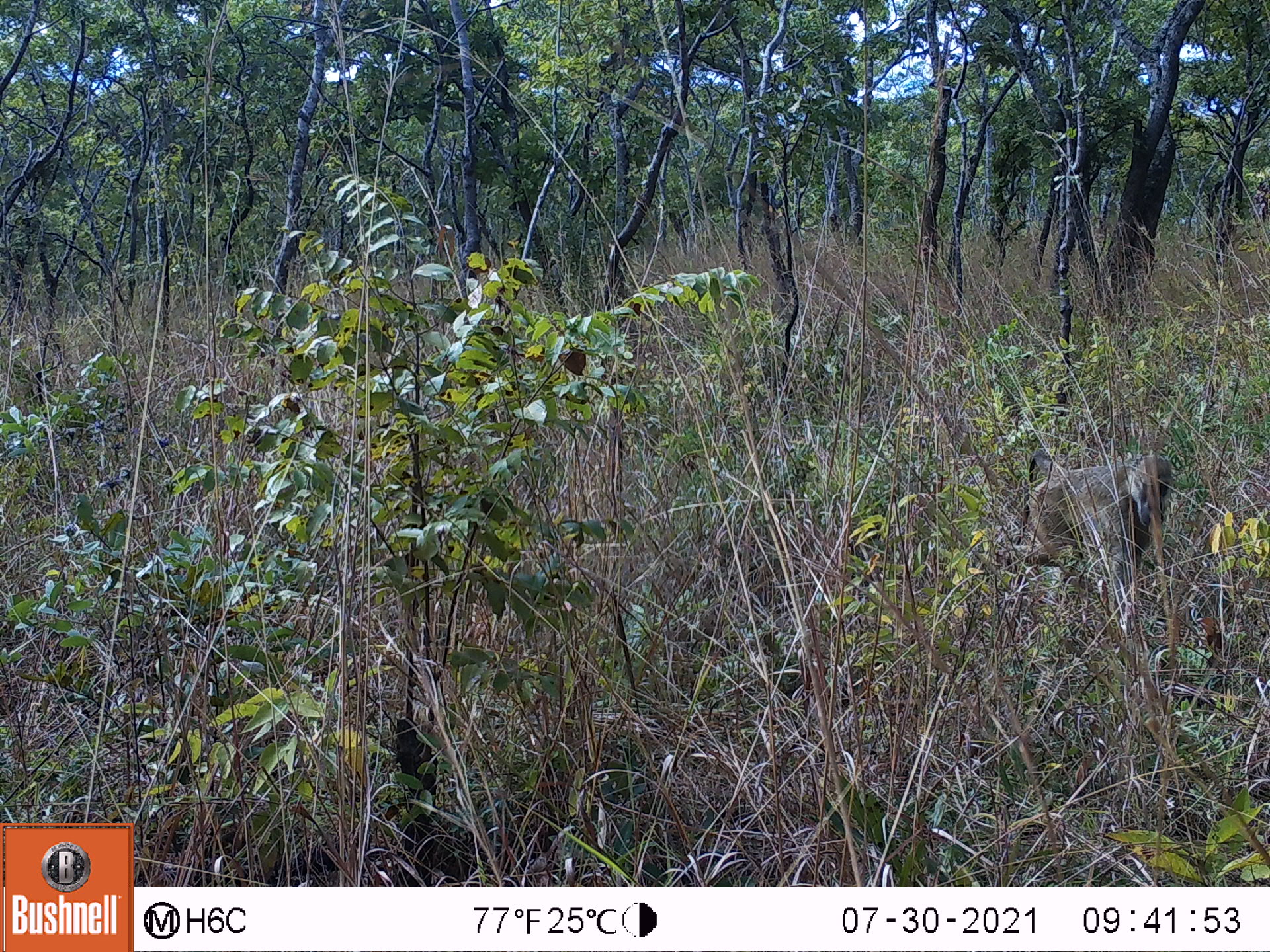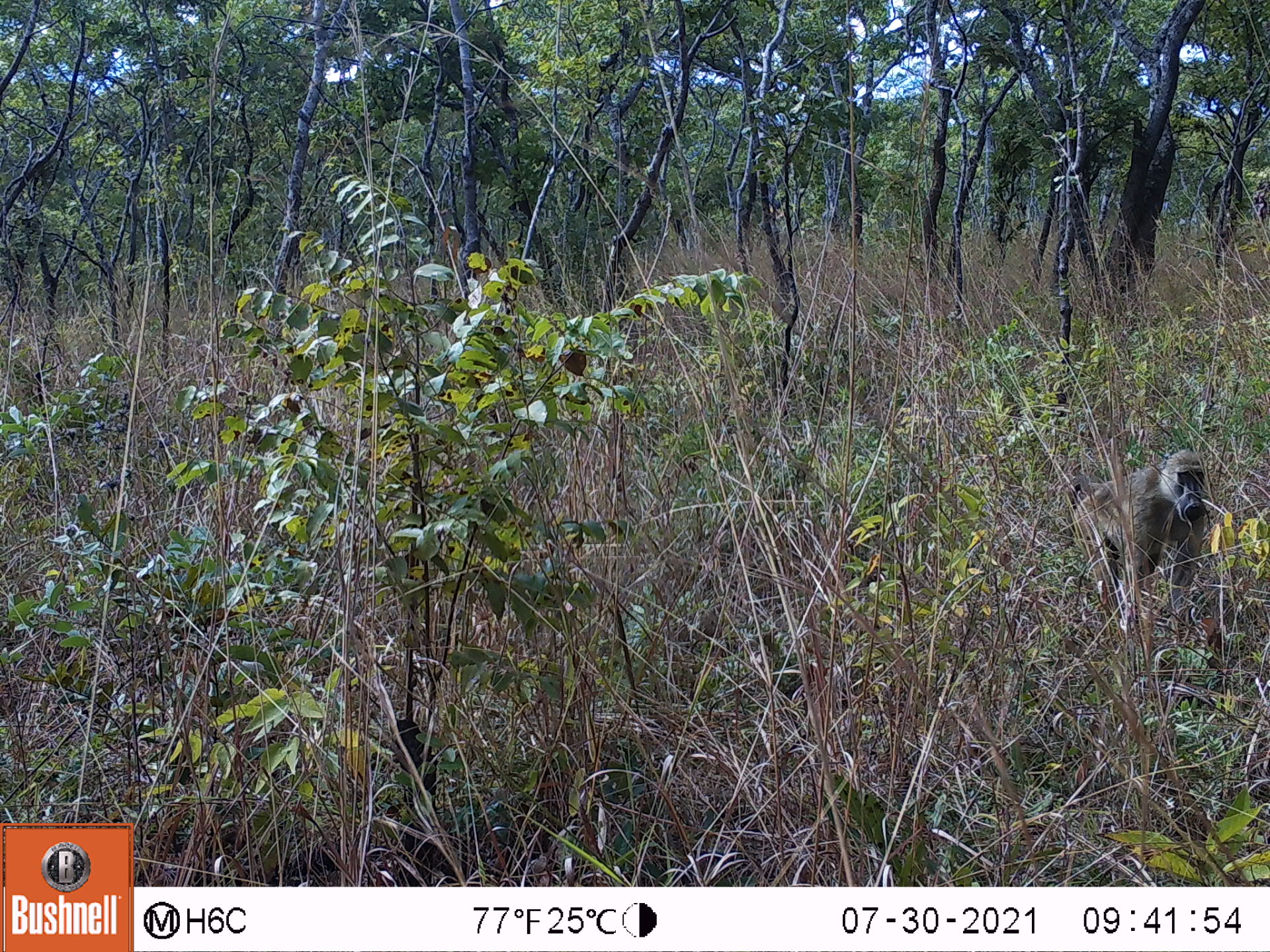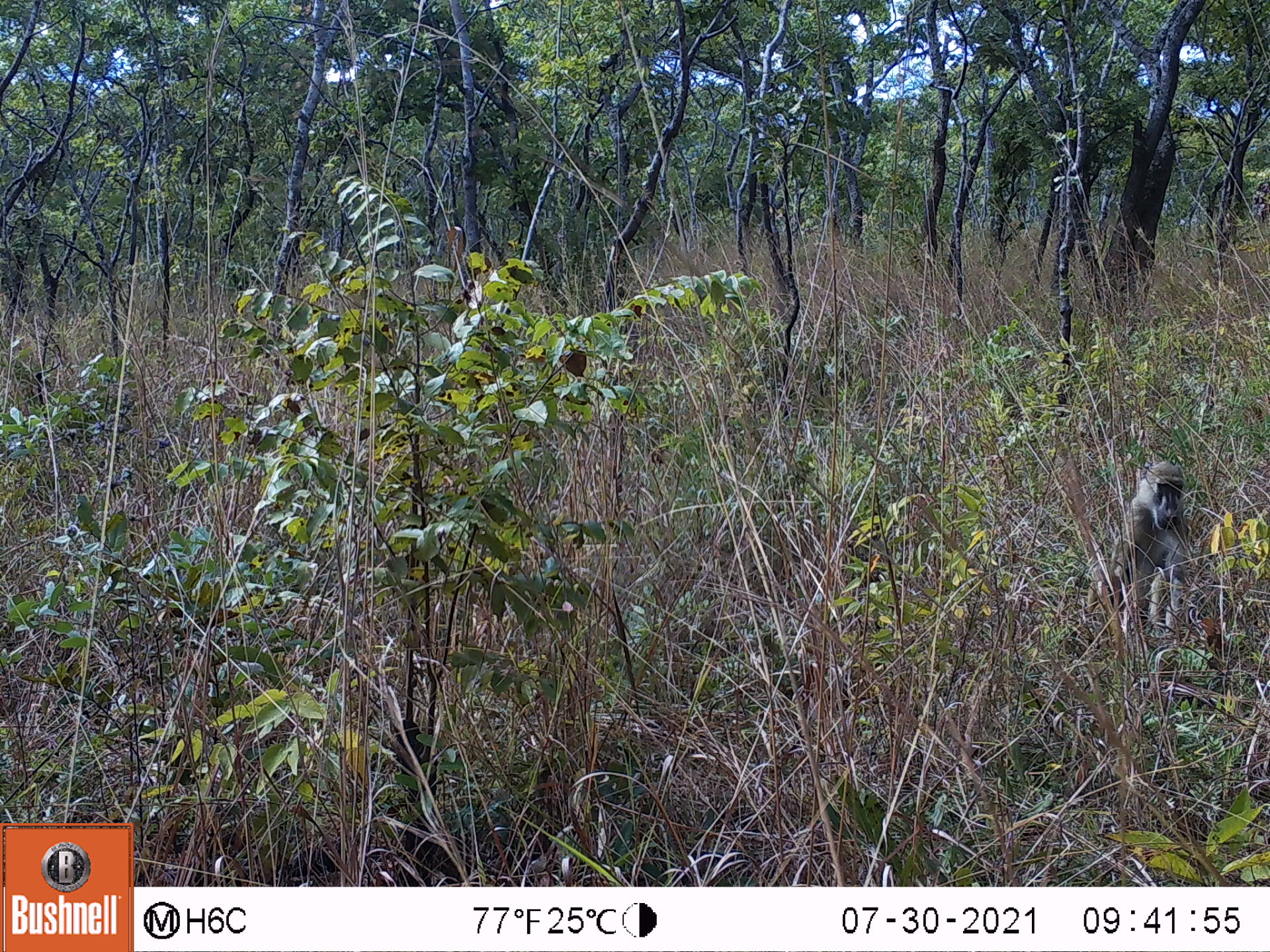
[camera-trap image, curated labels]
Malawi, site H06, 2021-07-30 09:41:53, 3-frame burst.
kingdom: Animalia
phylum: Chordata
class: Mammalia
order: Primates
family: Cercopithecidae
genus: Papio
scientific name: Papio cynocephalus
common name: yellow baboon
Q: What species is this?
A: Yellow baboon (Papio cynocephalus).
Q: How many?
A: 1.